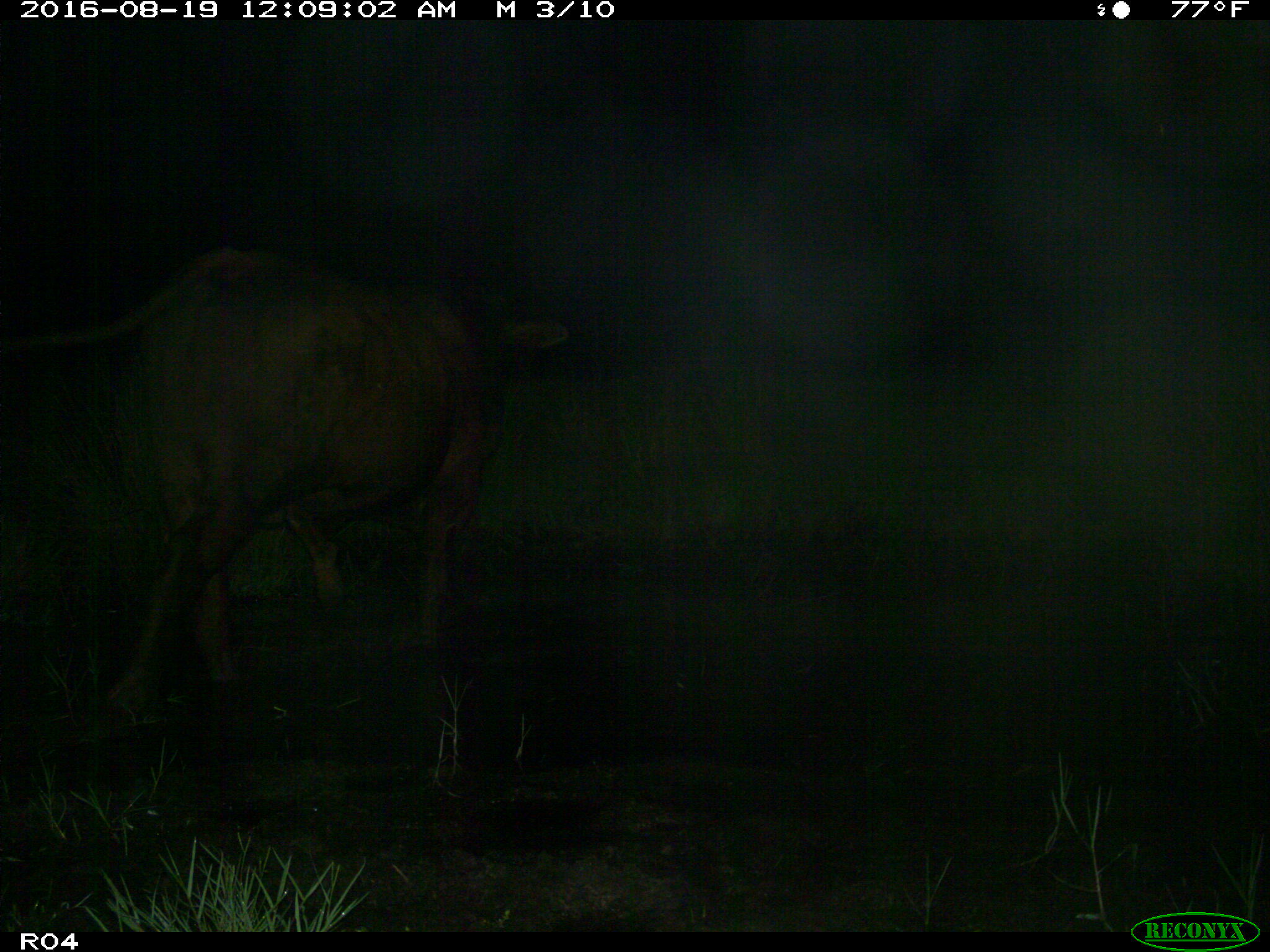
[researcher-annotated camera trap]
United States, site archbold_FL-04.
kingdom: Animalia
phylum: Chordata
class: Mammalia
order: Artiodactyla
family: Bovidae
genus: Bos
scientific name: Bos taurus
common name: domestic cow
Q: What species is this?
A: Bos taurus (domestic cow).